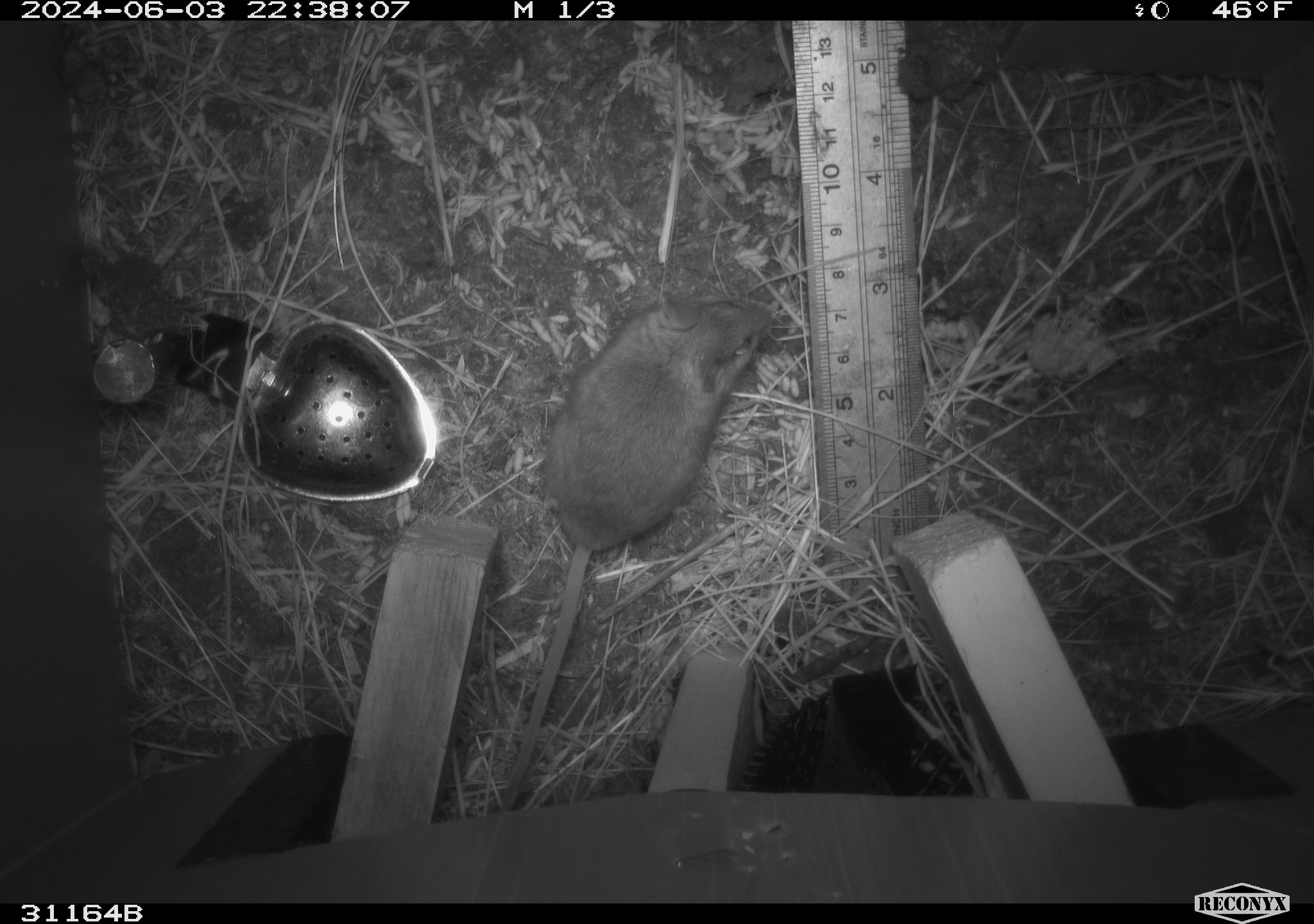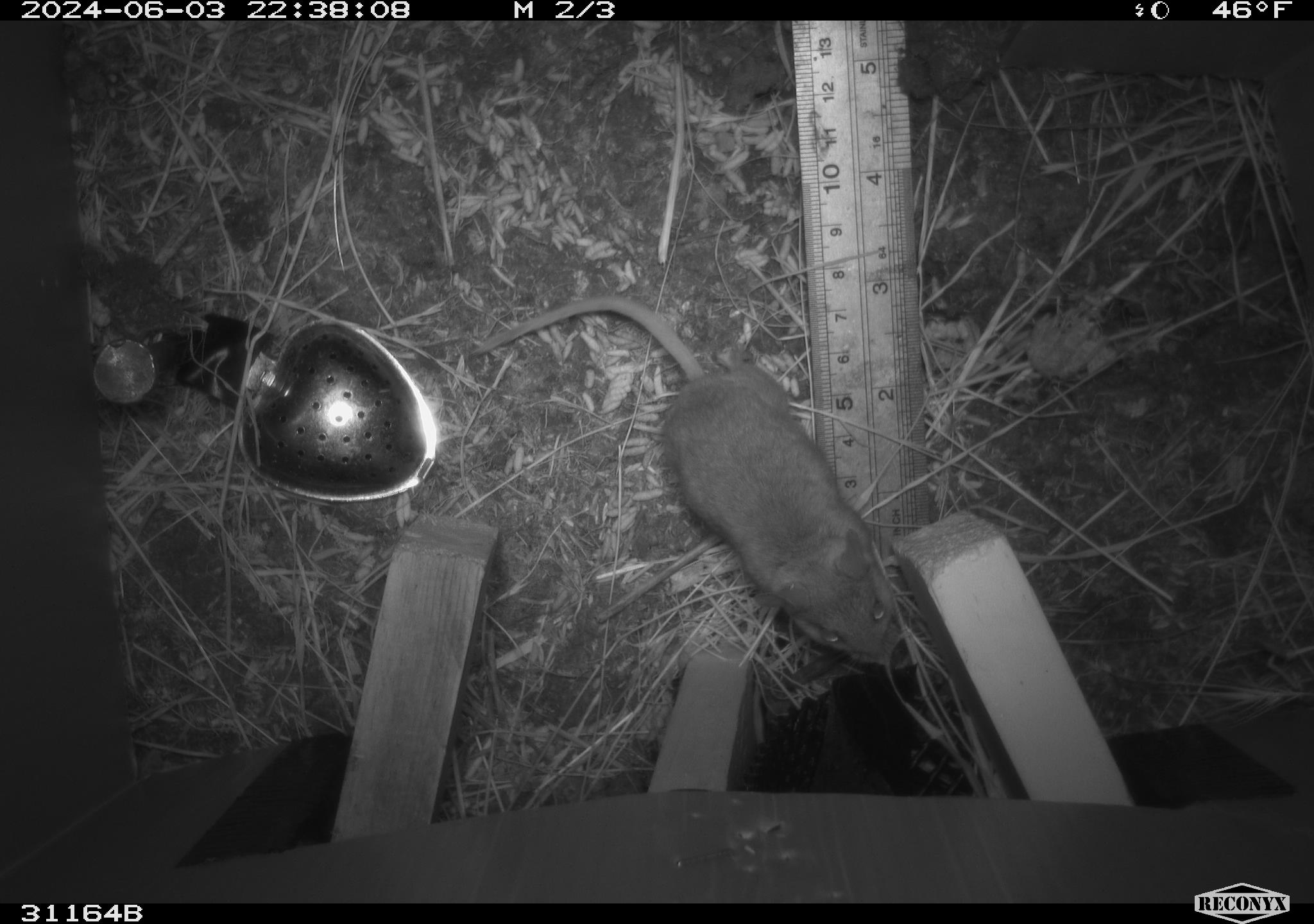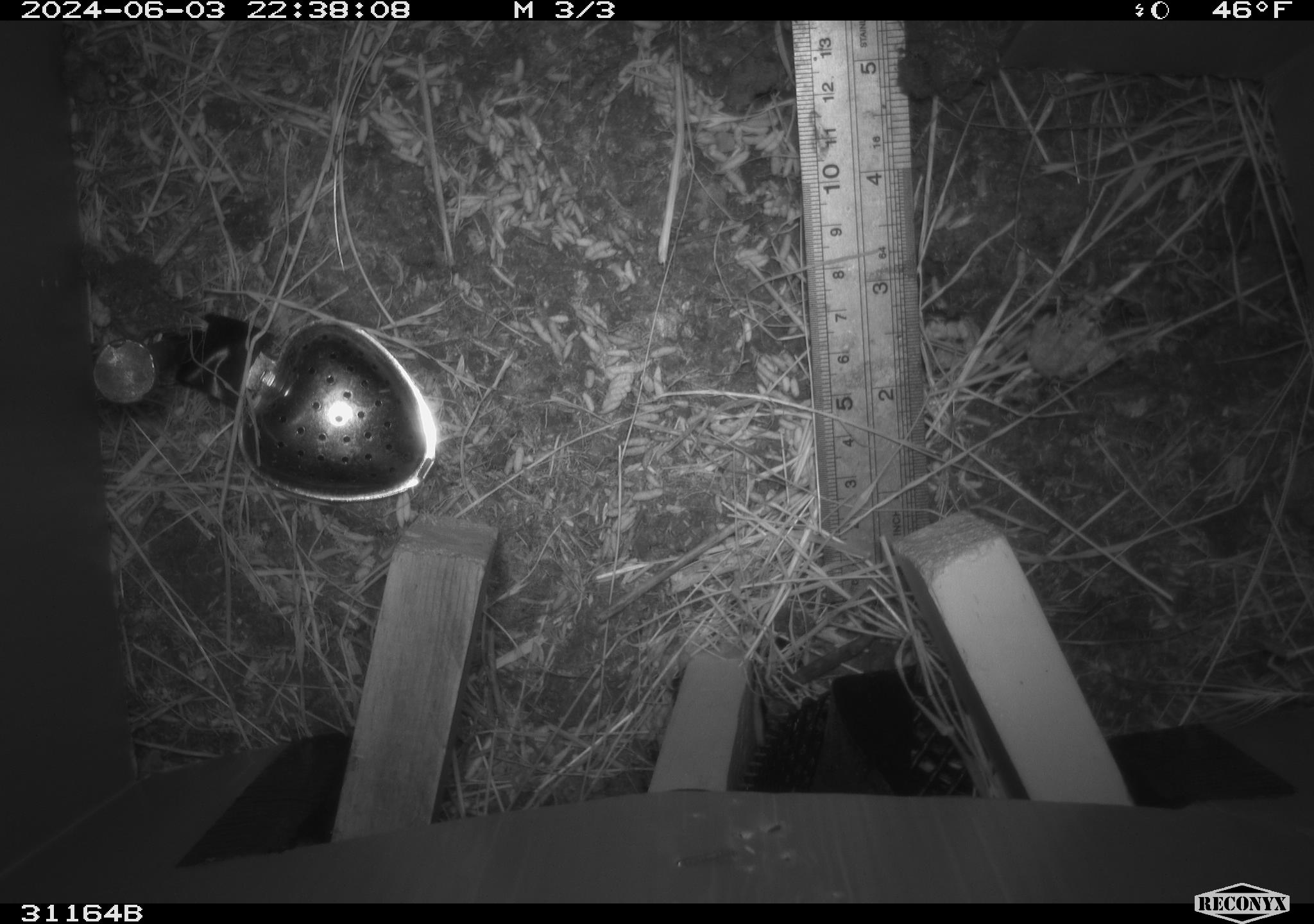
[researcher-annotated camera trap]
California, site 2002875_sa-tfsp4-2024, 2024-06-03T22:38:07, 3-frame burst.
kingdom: Animalia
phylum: Chordata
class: Mammalia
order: Rodentia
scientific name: Rodentia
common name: mouse species